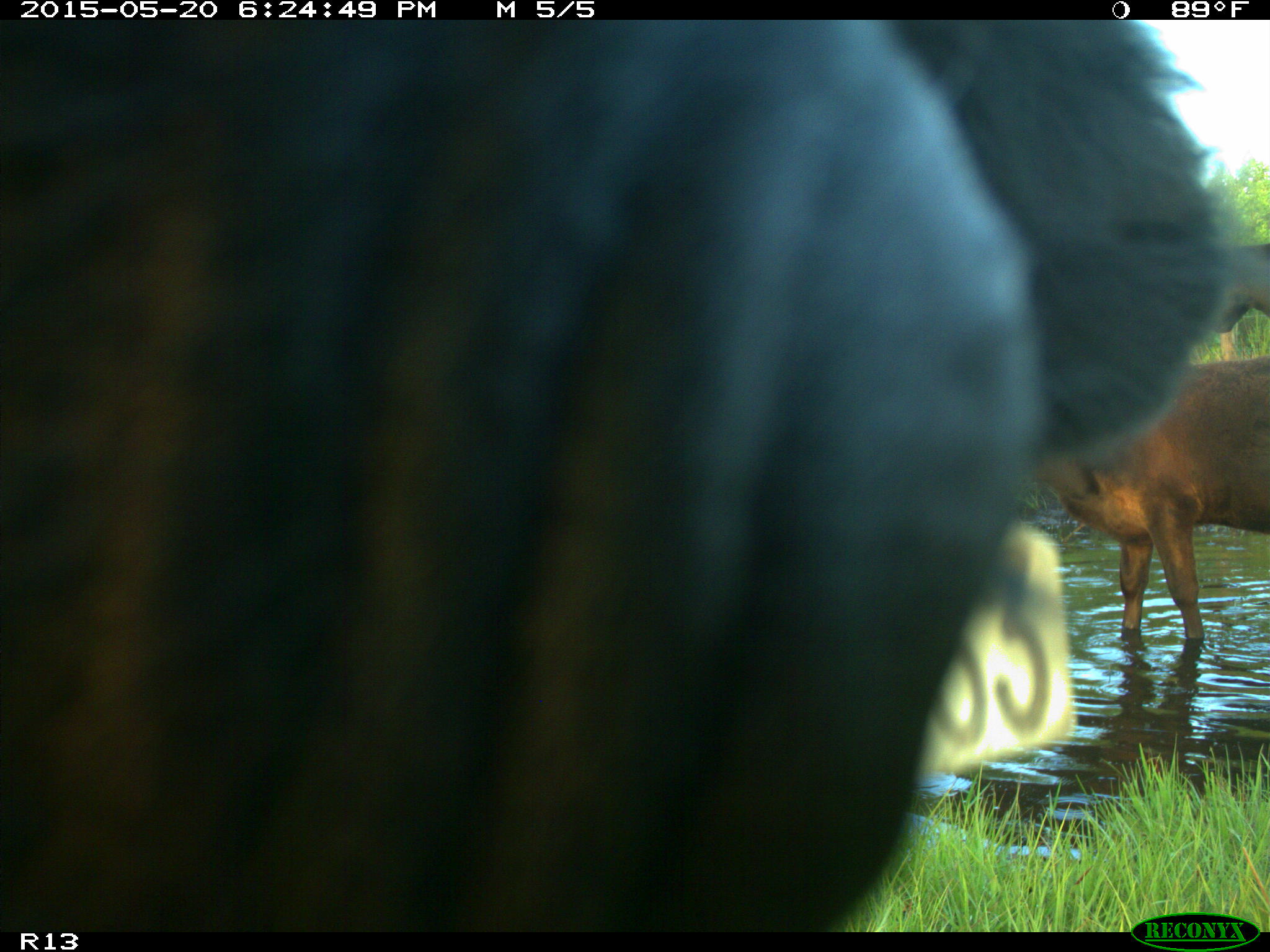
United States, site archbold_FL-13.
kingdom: Animalia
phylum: Chordata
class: Mammalia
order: Artiodactyla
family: Bovidae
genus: Bos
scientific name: Bos taurus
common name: domestic cow